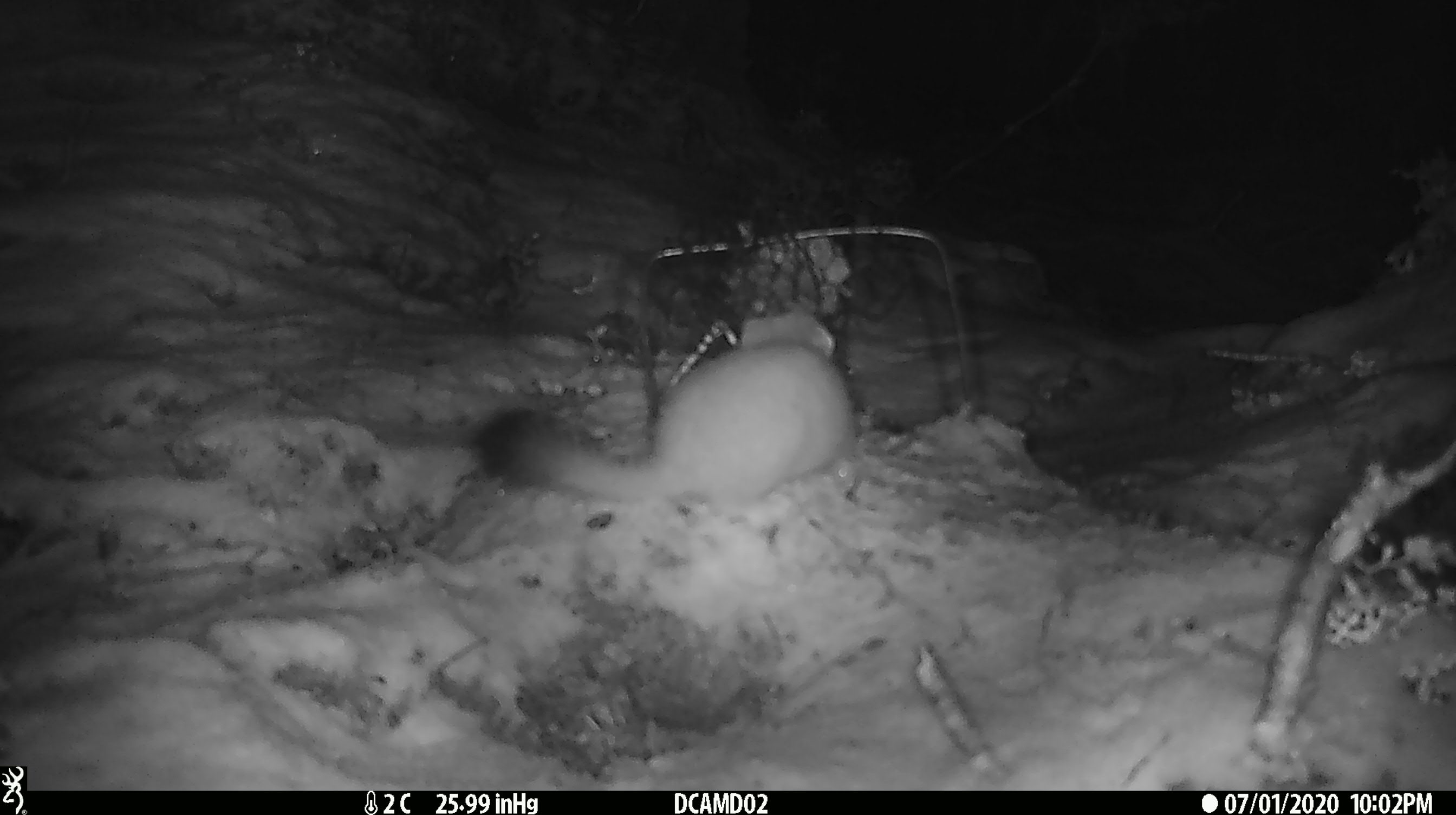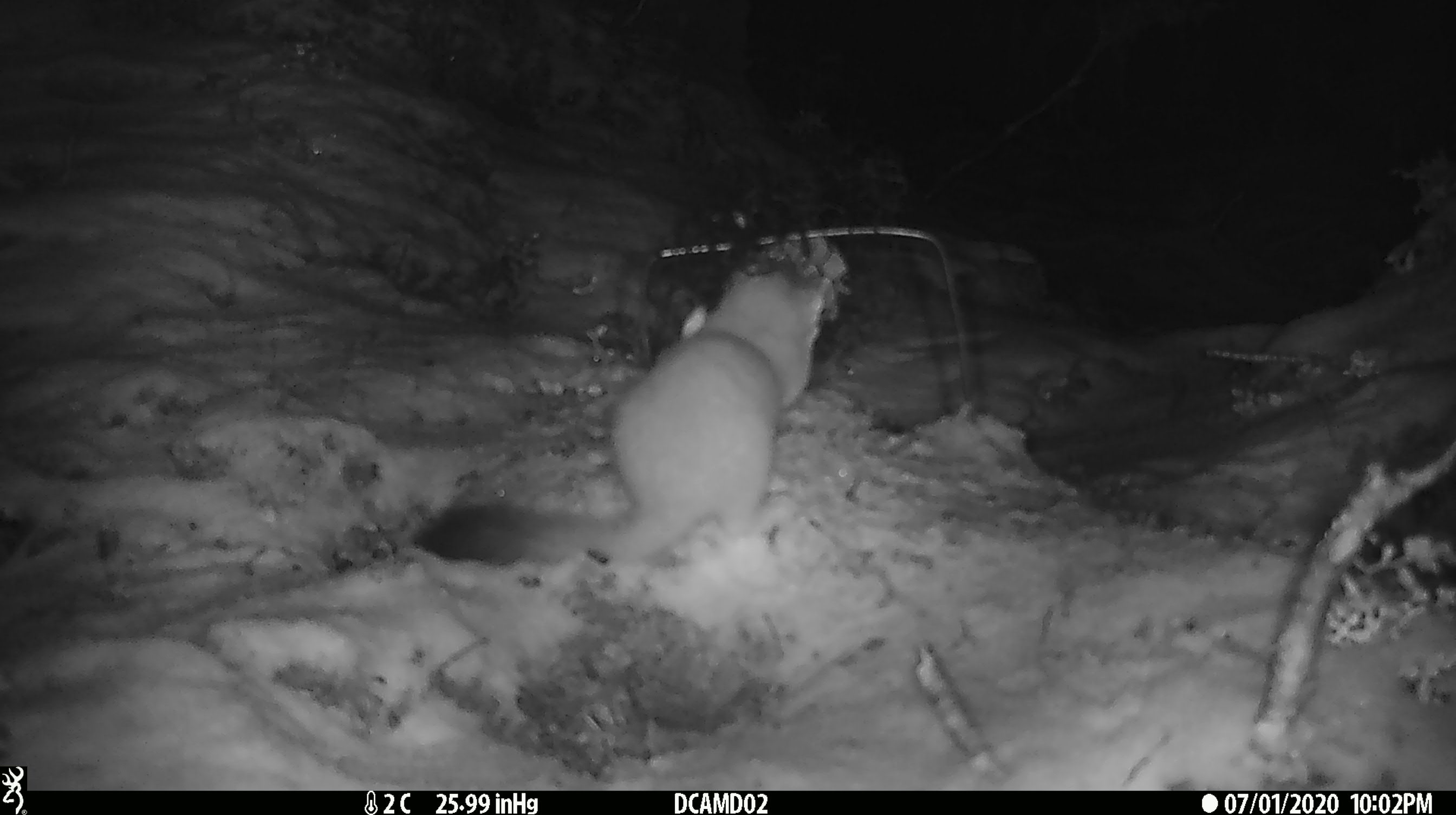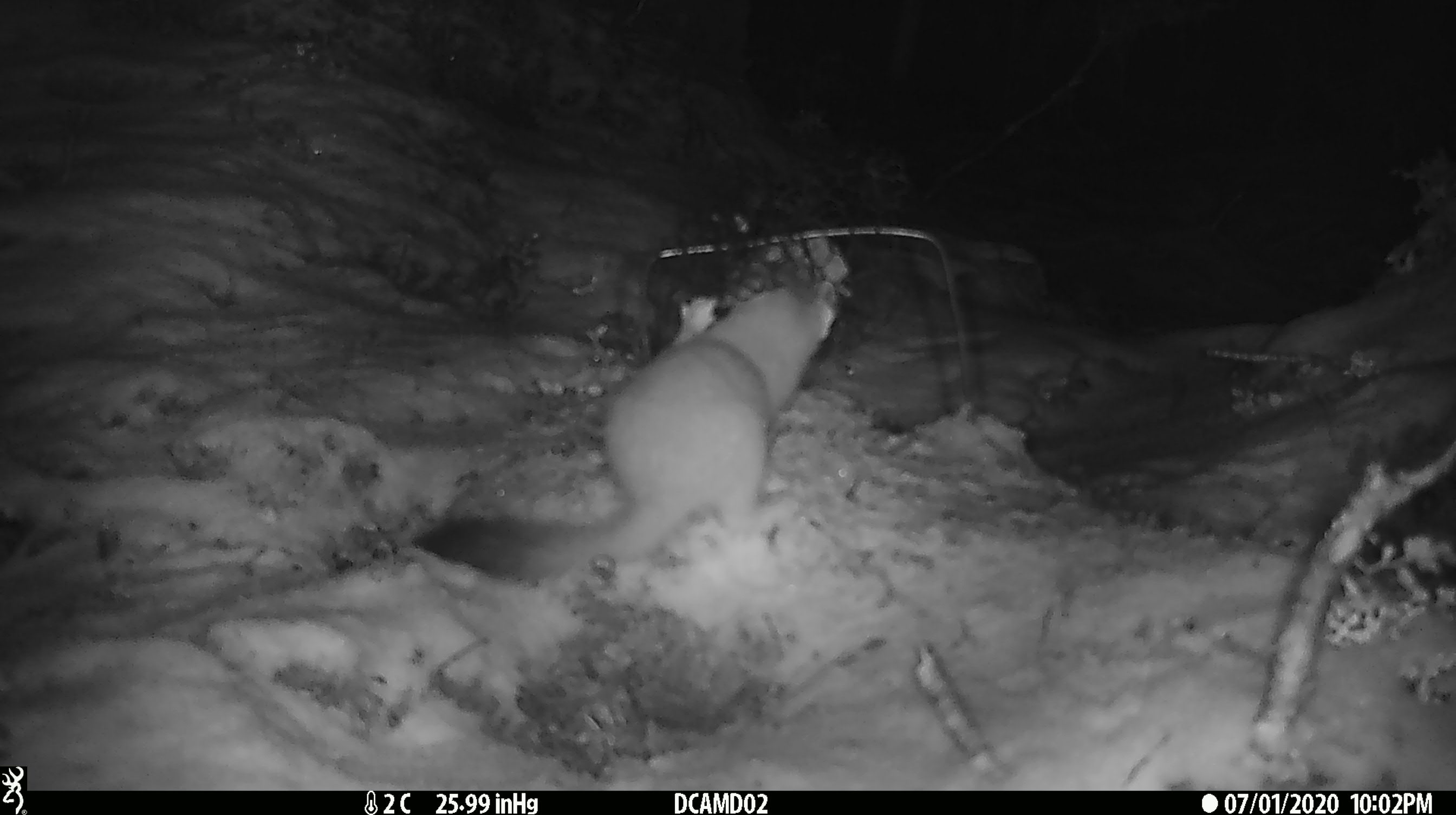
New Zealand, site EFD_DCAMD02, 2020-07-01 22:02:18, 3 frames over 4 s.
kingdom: Animalia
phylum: Chordata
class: Mammalia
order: Carnivora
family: Mustelidae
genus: Mustela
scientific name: Mustela erminea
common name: stoat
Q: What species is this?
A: Stoat (Mustela erminea).